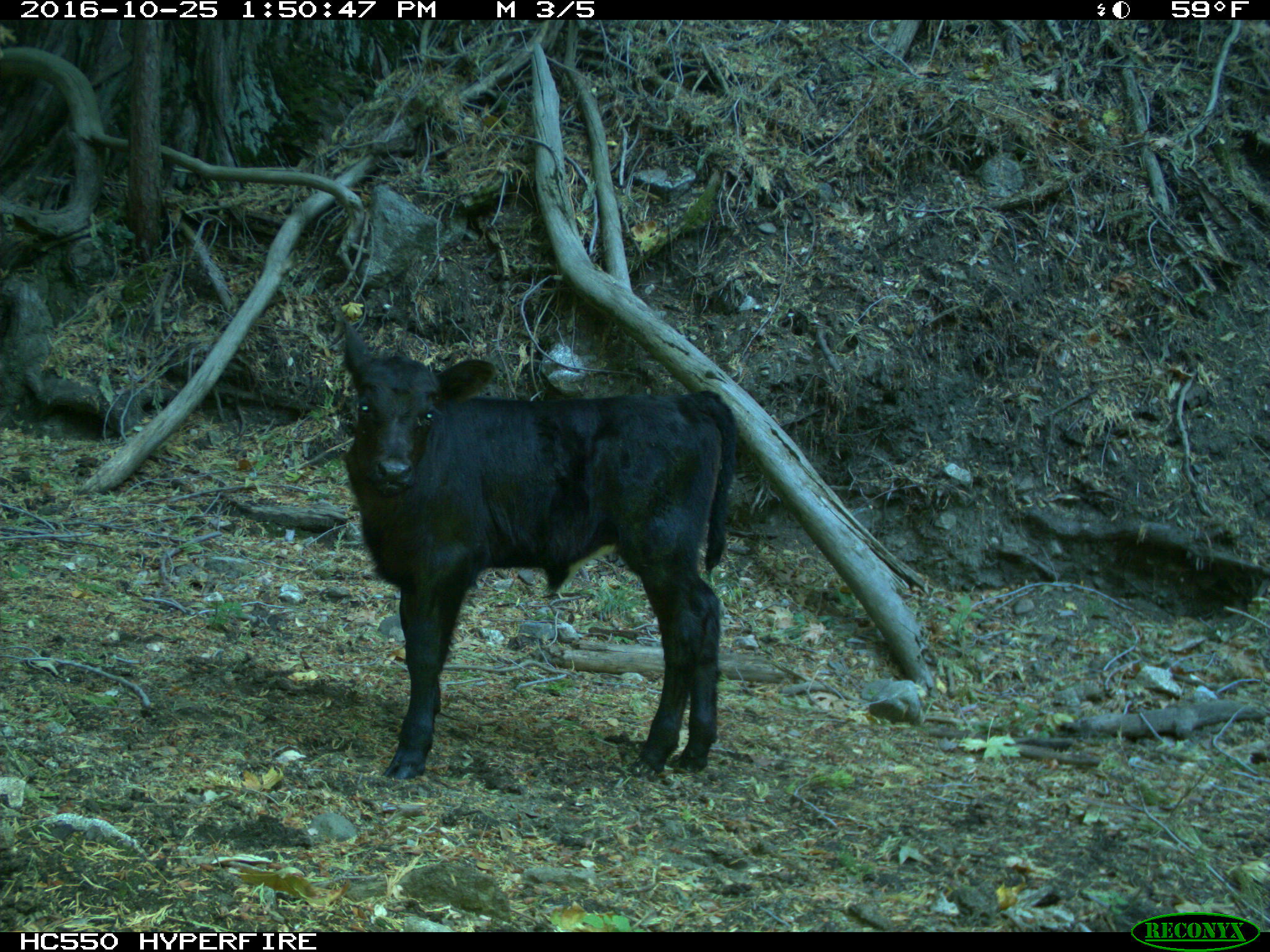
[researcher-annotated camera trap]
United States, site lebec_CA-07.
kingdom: Animalia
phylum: Chordata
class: Mammalia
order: Artiodactyla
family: Bovidae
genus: Bos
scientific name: Bos taurus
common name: domestic cow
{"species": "Bos taurus (domestic cow)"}